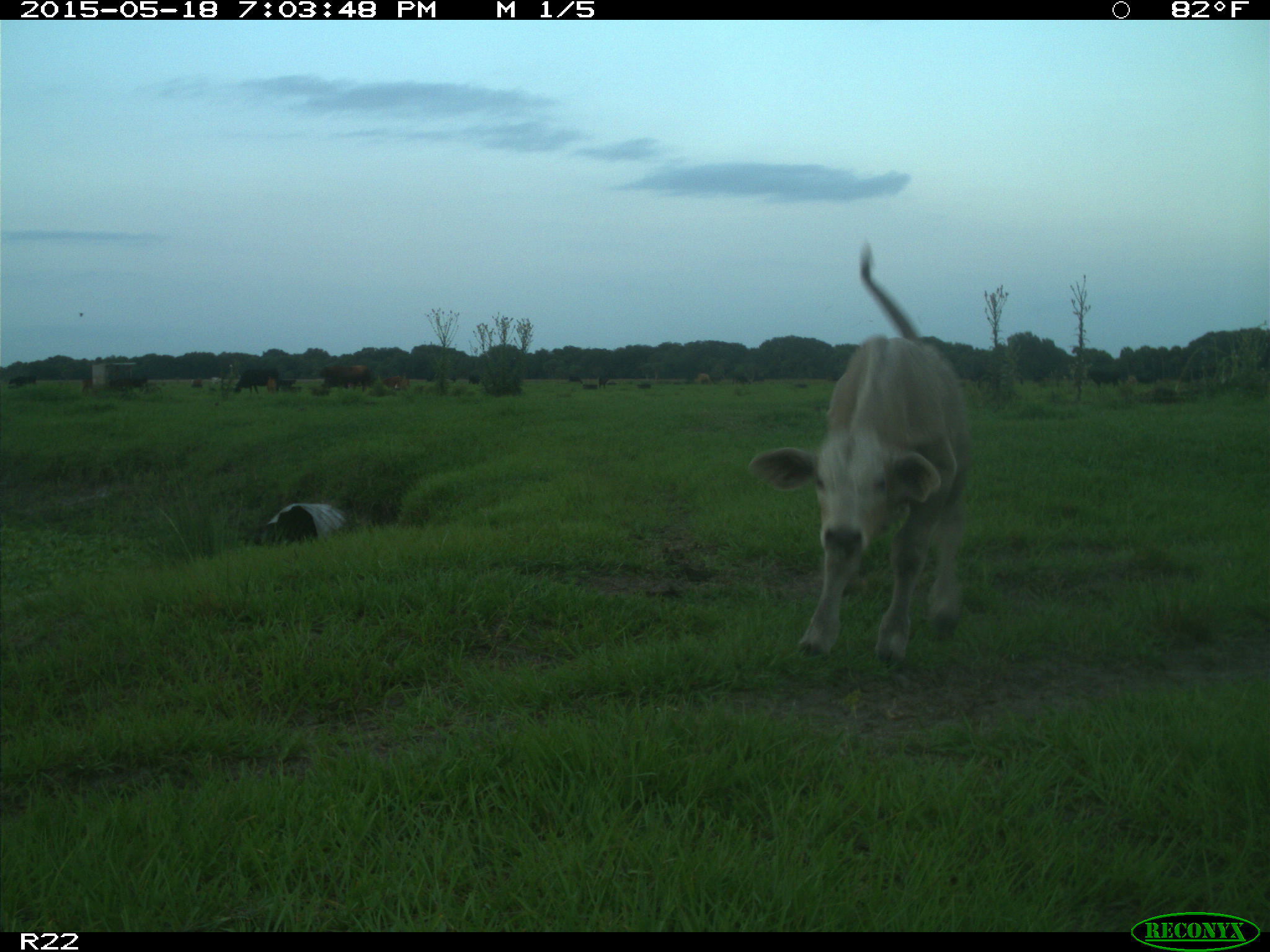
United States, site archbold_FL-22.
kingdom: Animalia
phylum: Chordata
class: Mammalia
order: Artiodactyla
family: Bovidae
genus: Bos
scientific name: Bos taurus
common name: domestic cow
Bos taurus (domestic cow).